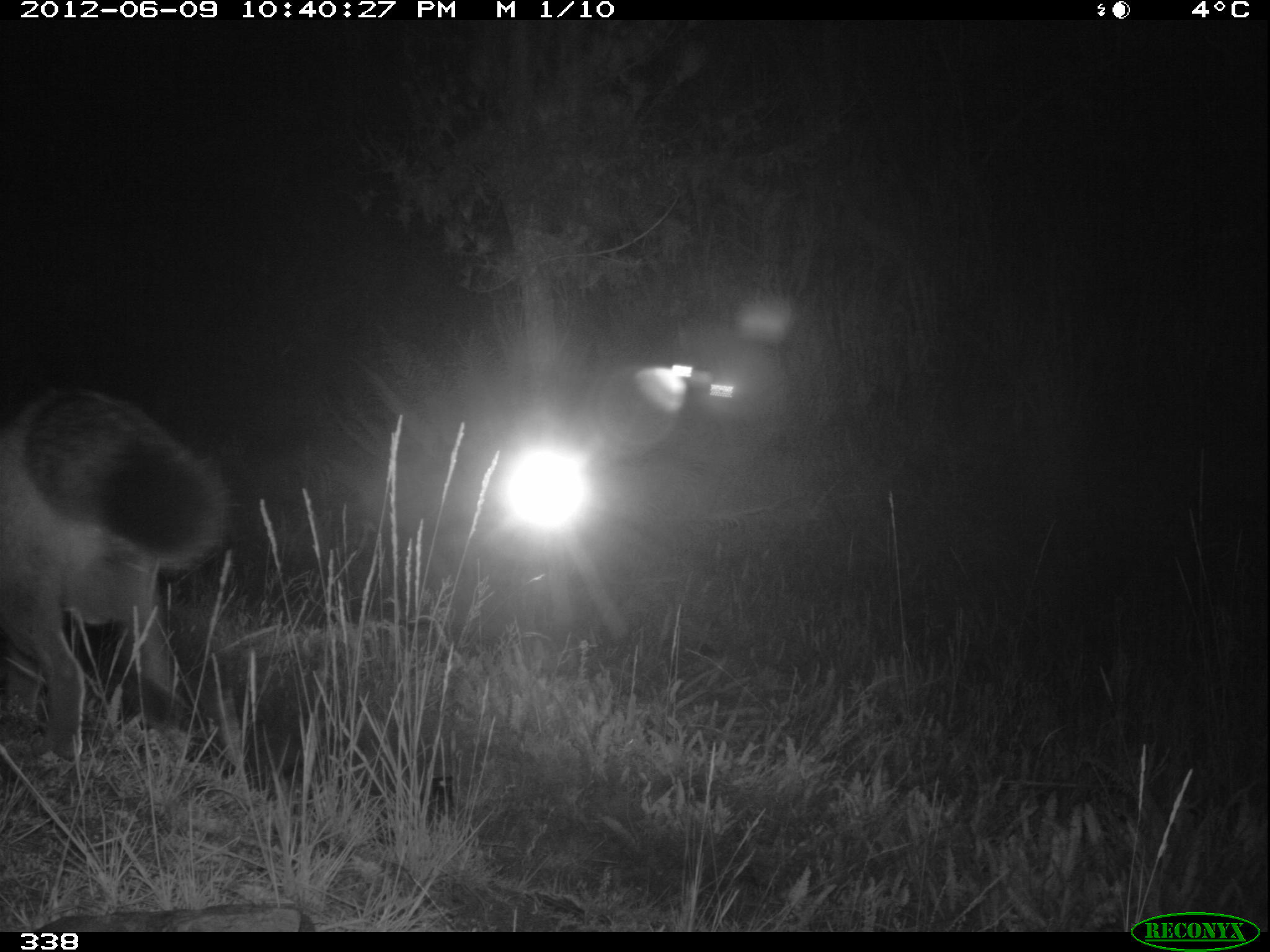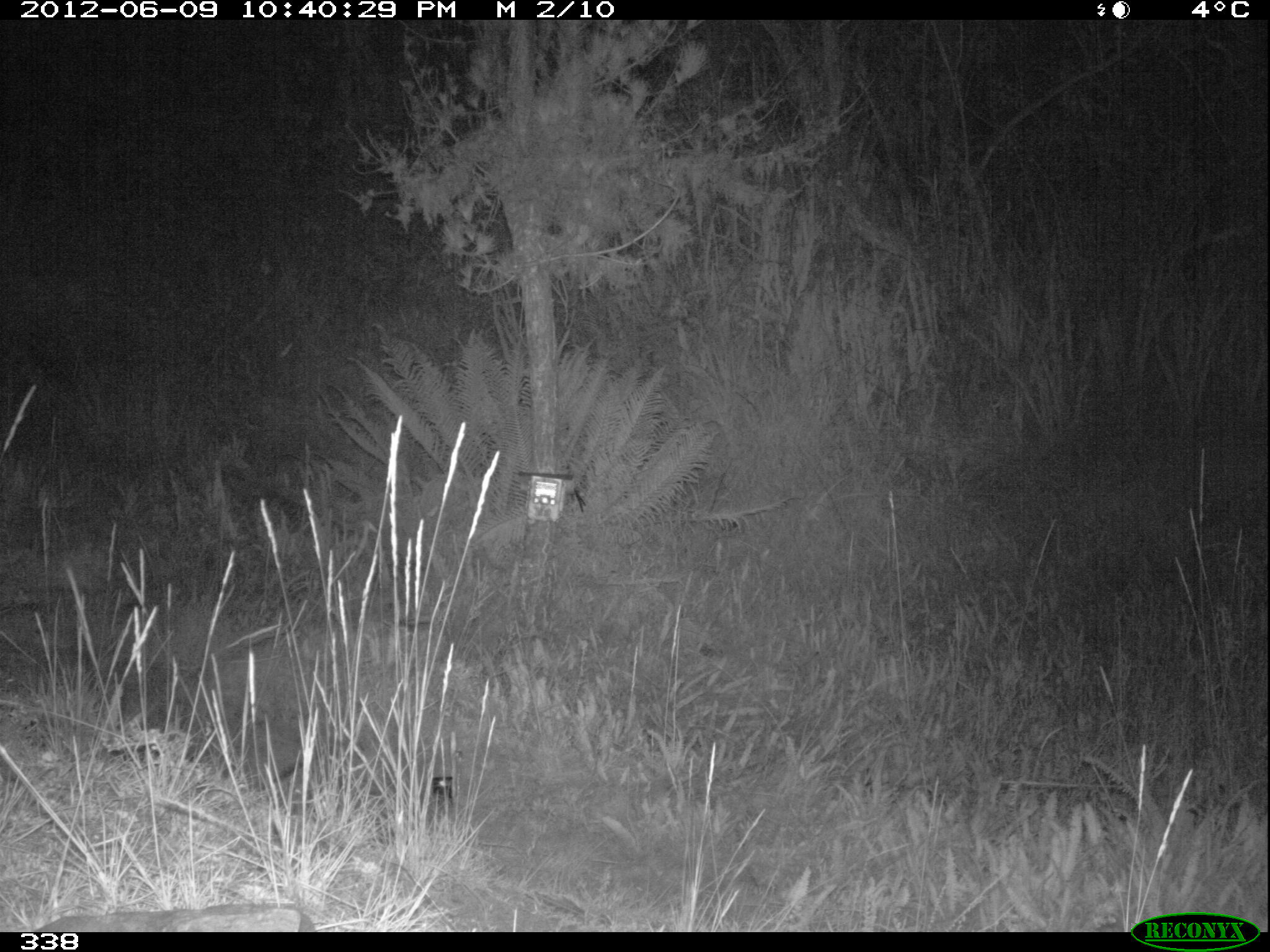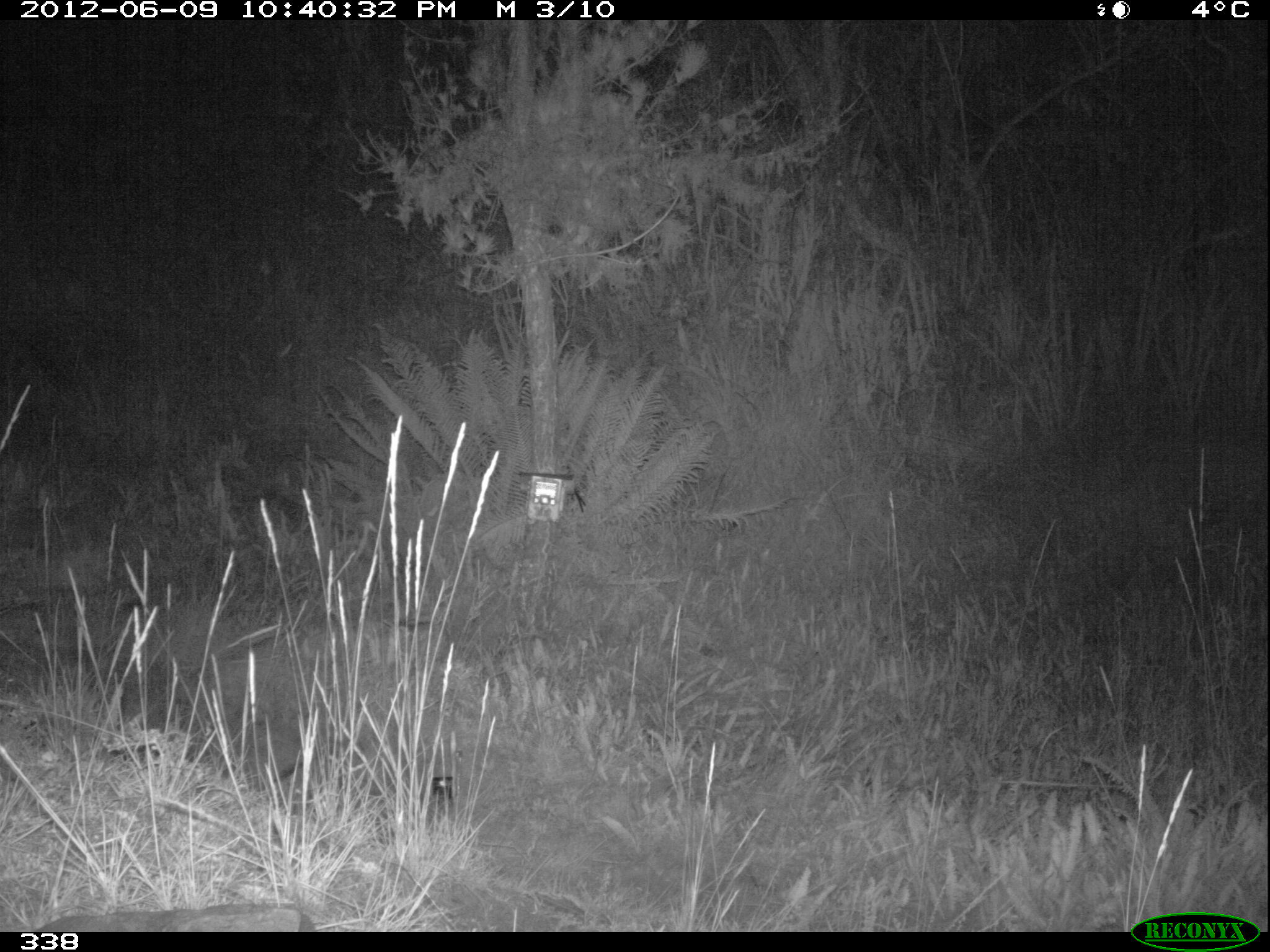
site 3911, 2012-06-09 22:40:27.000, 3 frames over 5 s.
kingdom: Animalia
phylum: Chordata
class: Mammalia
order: Carnivora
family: Canidae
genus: Lycalopex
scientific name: Lycalopex culpaeus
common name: culpeo